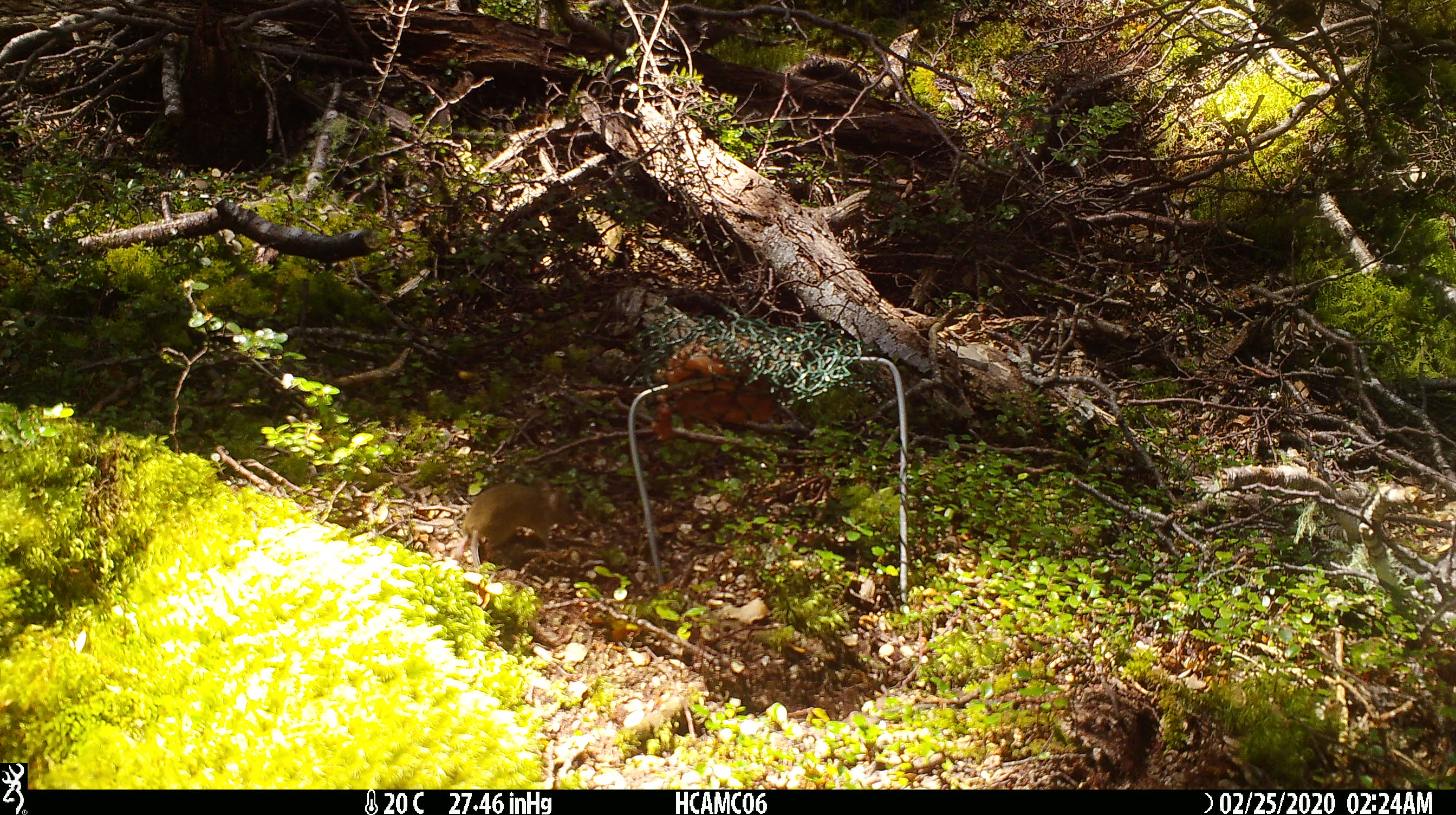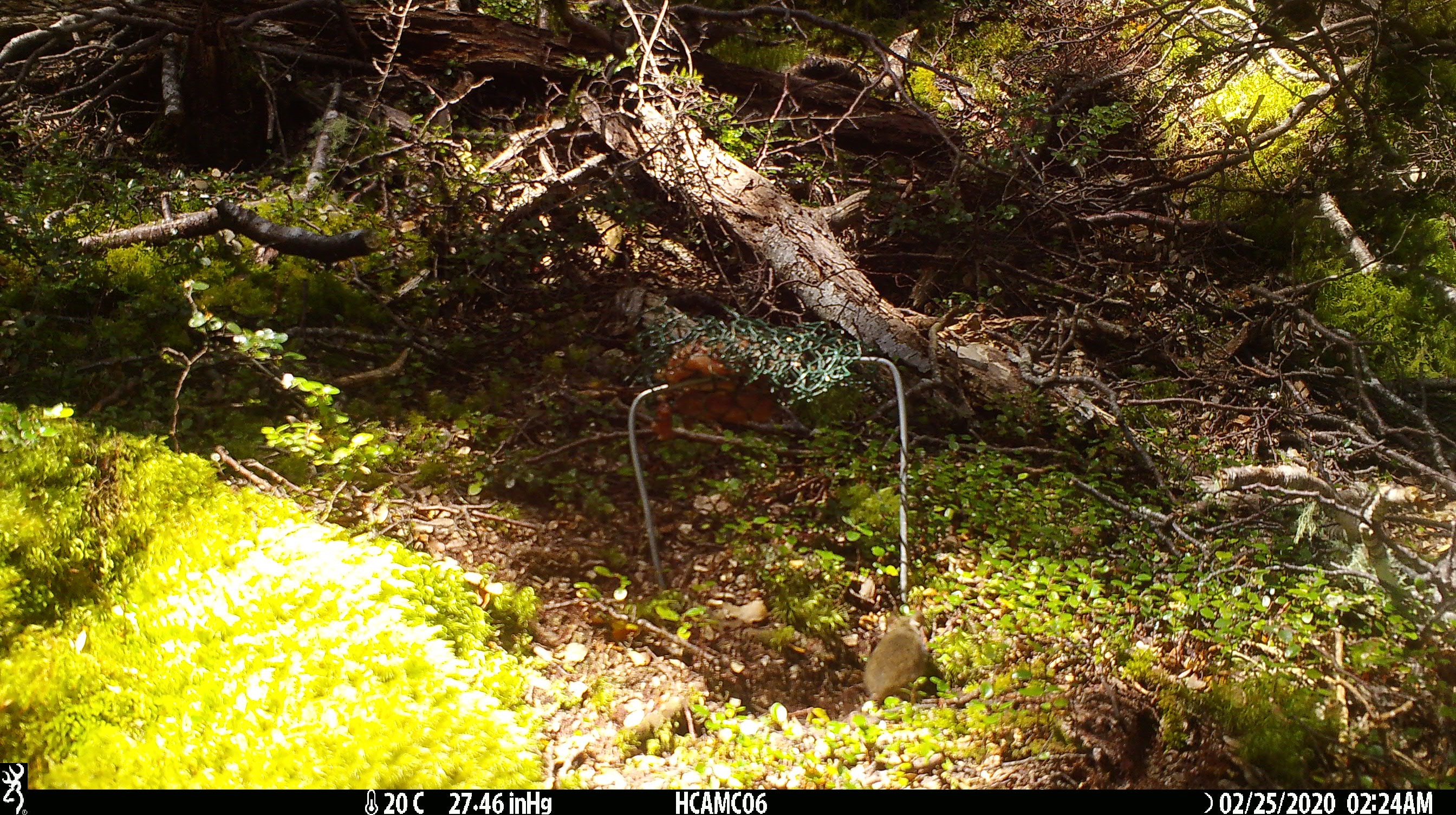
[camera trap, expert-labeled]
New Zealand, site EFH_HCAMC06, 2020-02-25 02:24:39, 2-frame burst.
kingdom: Animalia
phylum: Chordata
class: Mammalia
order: Rodentia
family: Muridae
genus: Mus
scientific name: Mus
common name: mouse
Mouse (Mus).